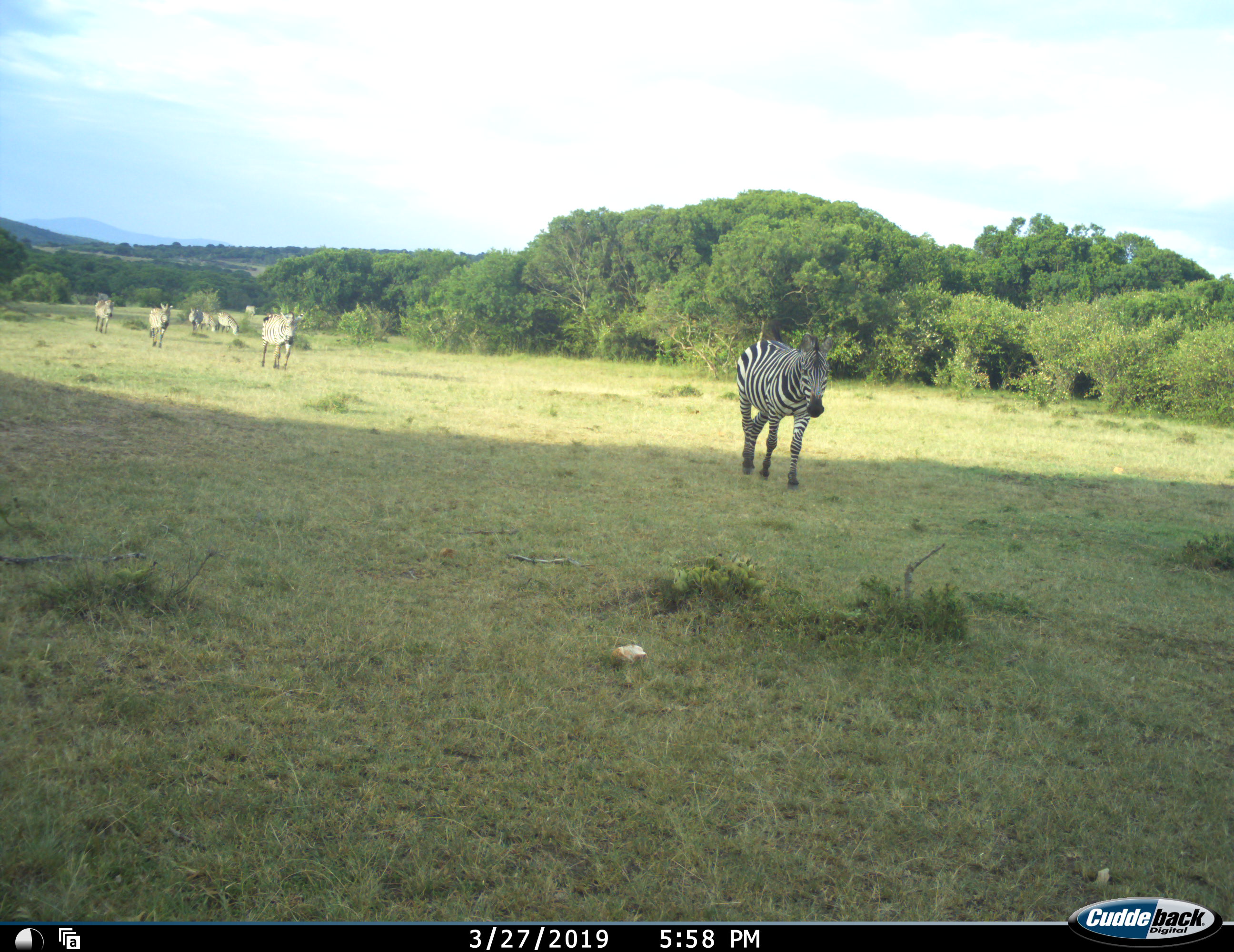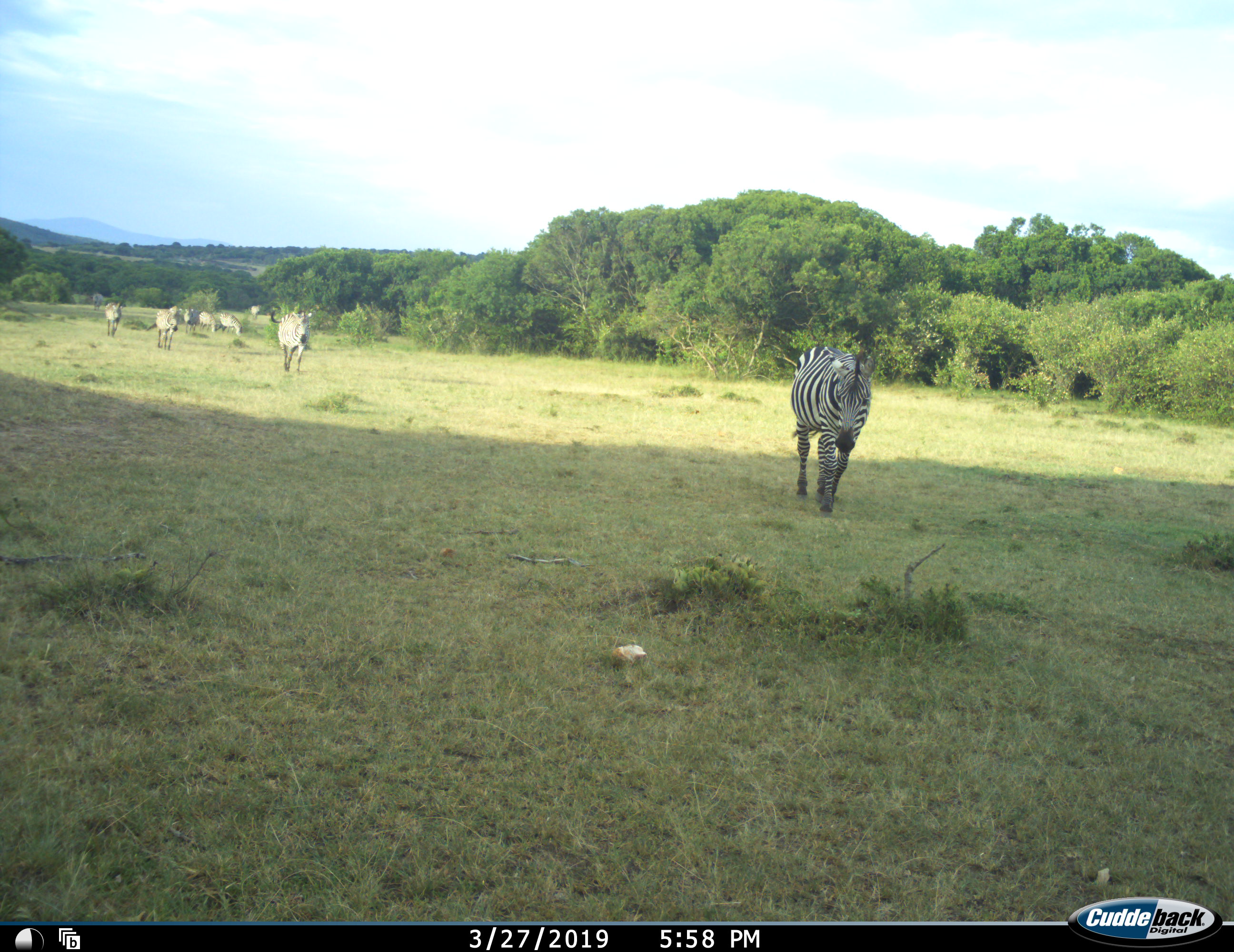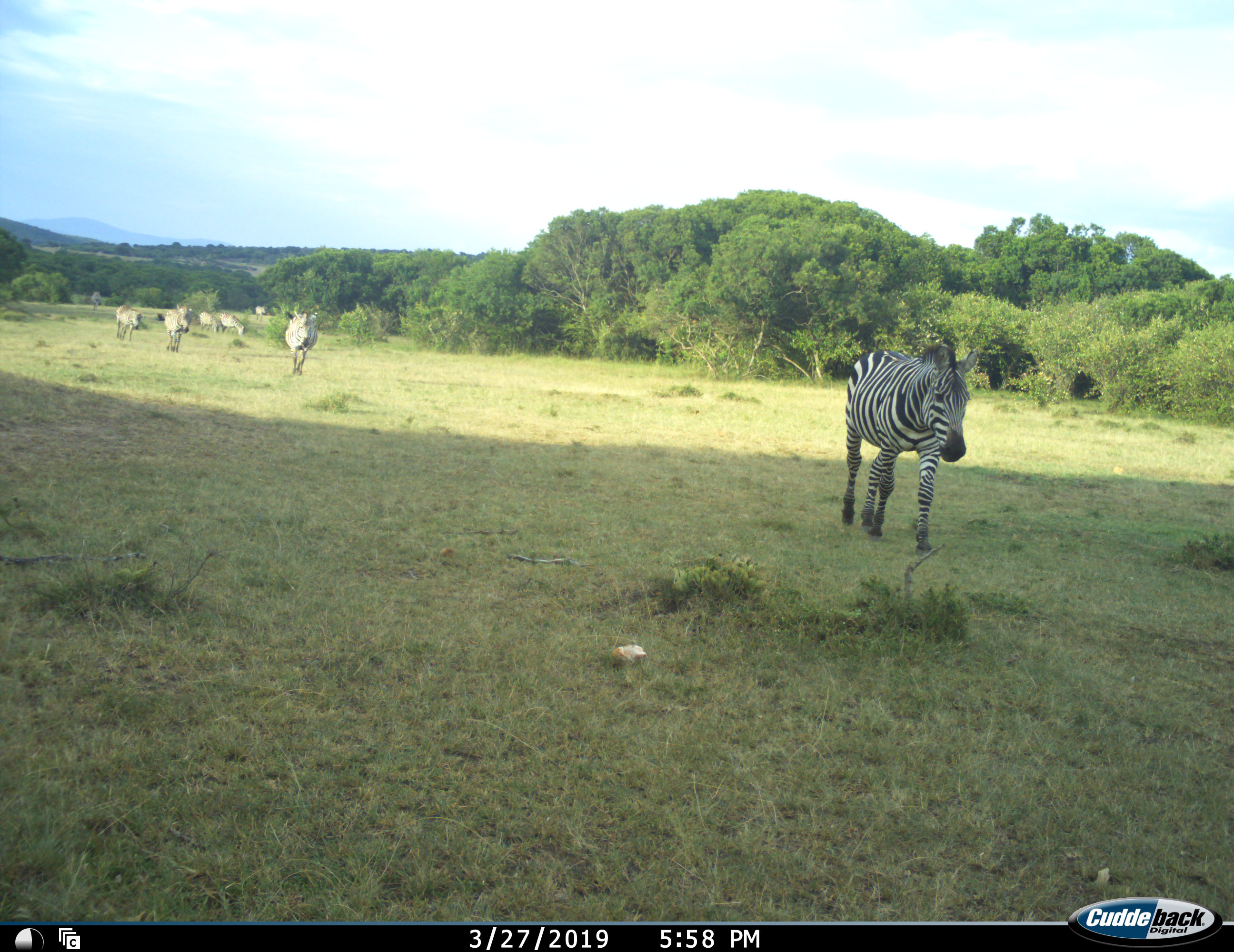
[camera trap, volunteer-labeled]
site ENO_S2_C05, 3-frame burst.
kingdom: Animalia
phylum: Chordata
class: Mammalia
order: Perissodactyla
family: Equidae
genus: Equus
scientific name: Equus quagga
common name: plains zebra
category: zebraplains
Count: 9.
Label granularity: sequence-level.